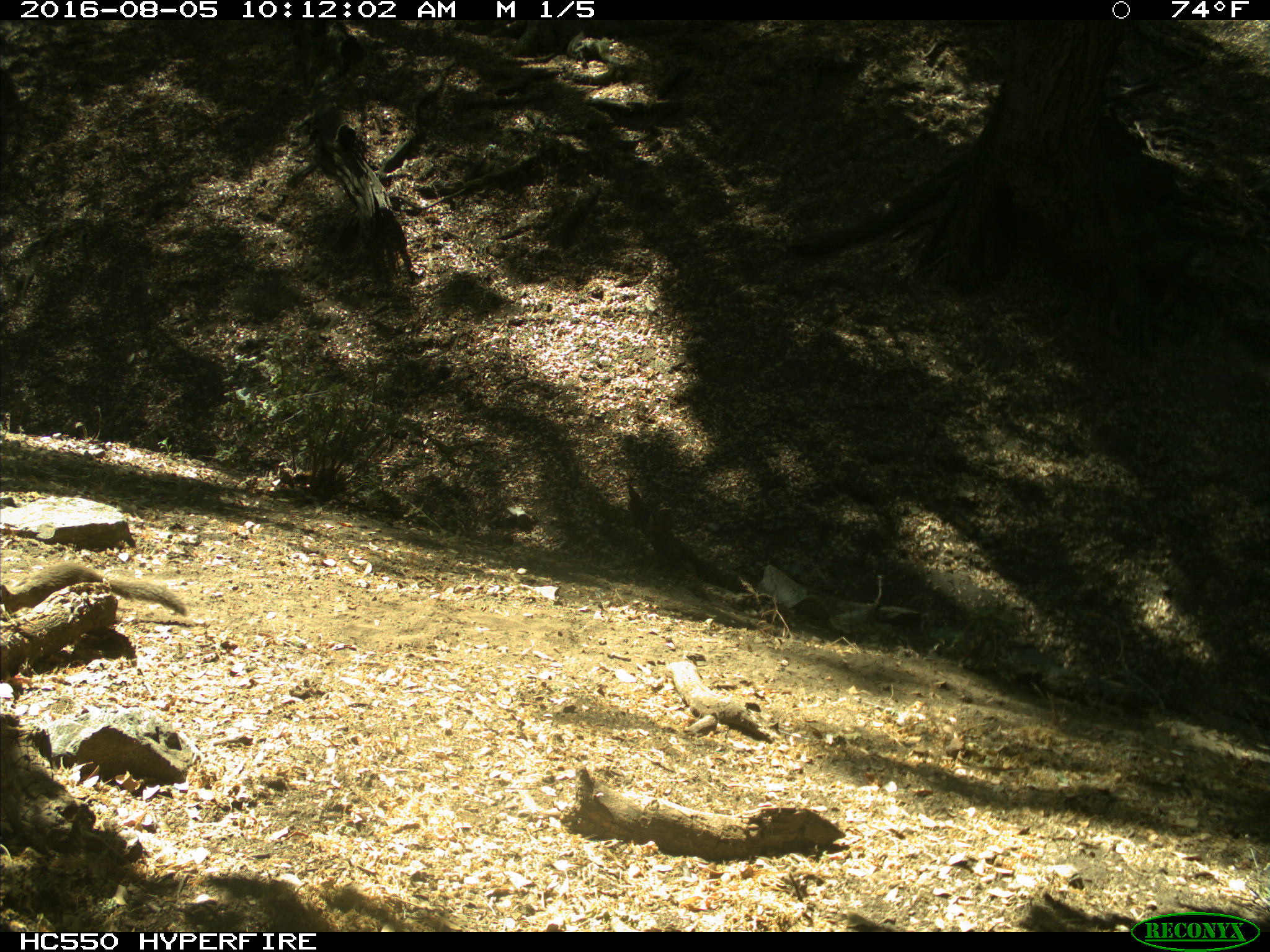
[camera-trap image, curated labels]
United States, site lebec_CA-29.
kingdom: Animalia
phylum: Chordata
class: Mammalia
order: Rodentia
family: Sciuridae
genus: Otospermophilus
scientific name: Otospermophilus beecheyi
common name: california ground squirrel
Otospermophilus beecheyi (california ground squirrel).